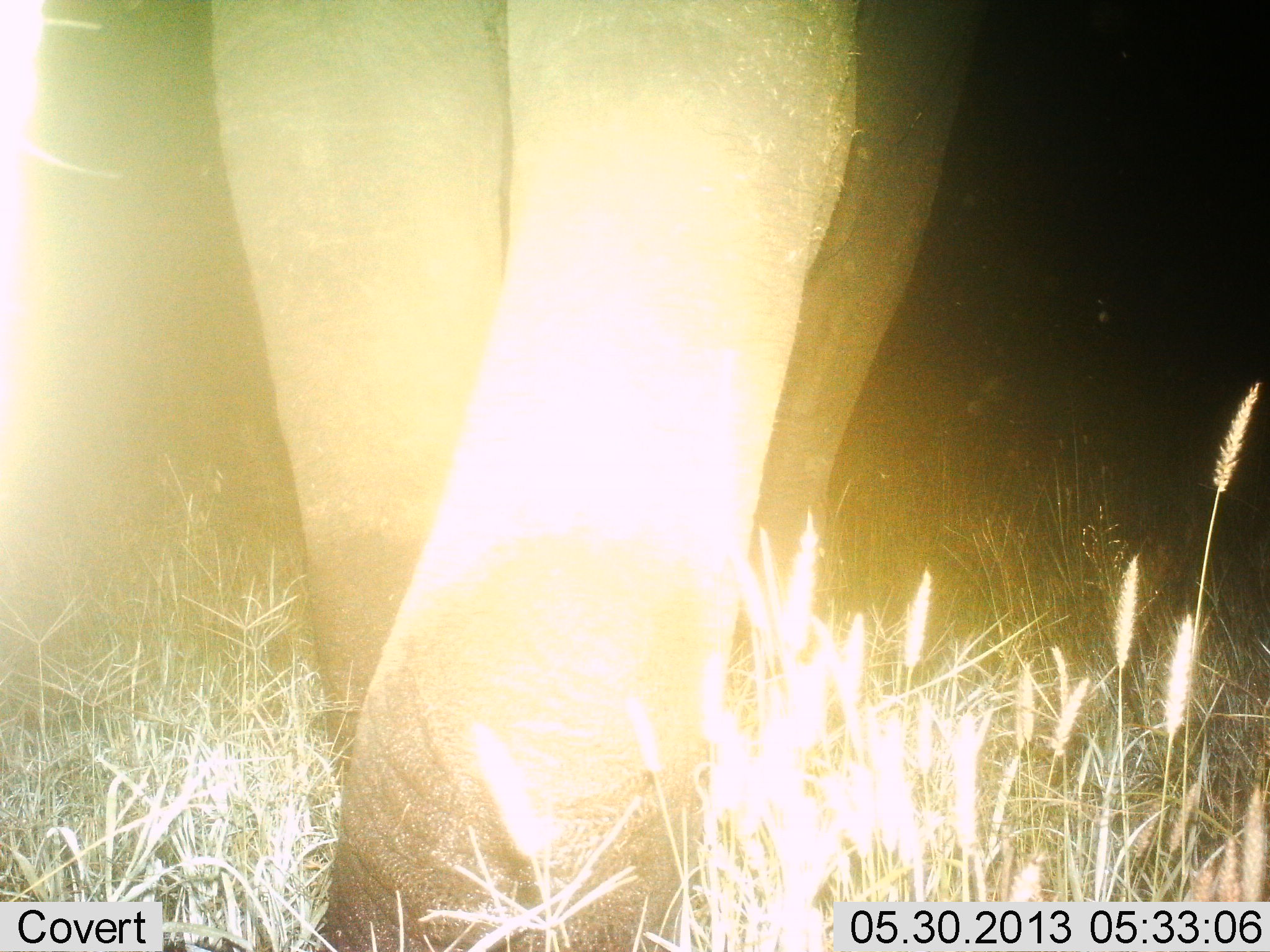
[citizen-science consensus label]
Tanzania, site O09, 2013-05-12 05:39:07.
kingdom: Animalia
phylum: Chordata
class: Mammalia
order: Proboscidea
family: Elephantidae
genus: Loxodonta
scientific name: Loxodonta africana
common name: african bush elephant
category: elephant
Elephant (african bush elephant) (Loxodonta africana), count 1. Behavior (volunteer vote fractions): standing 46%, resting 0%, moving 54%, interacting 0%. Young present (vote fraction): 0%. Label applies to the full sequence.